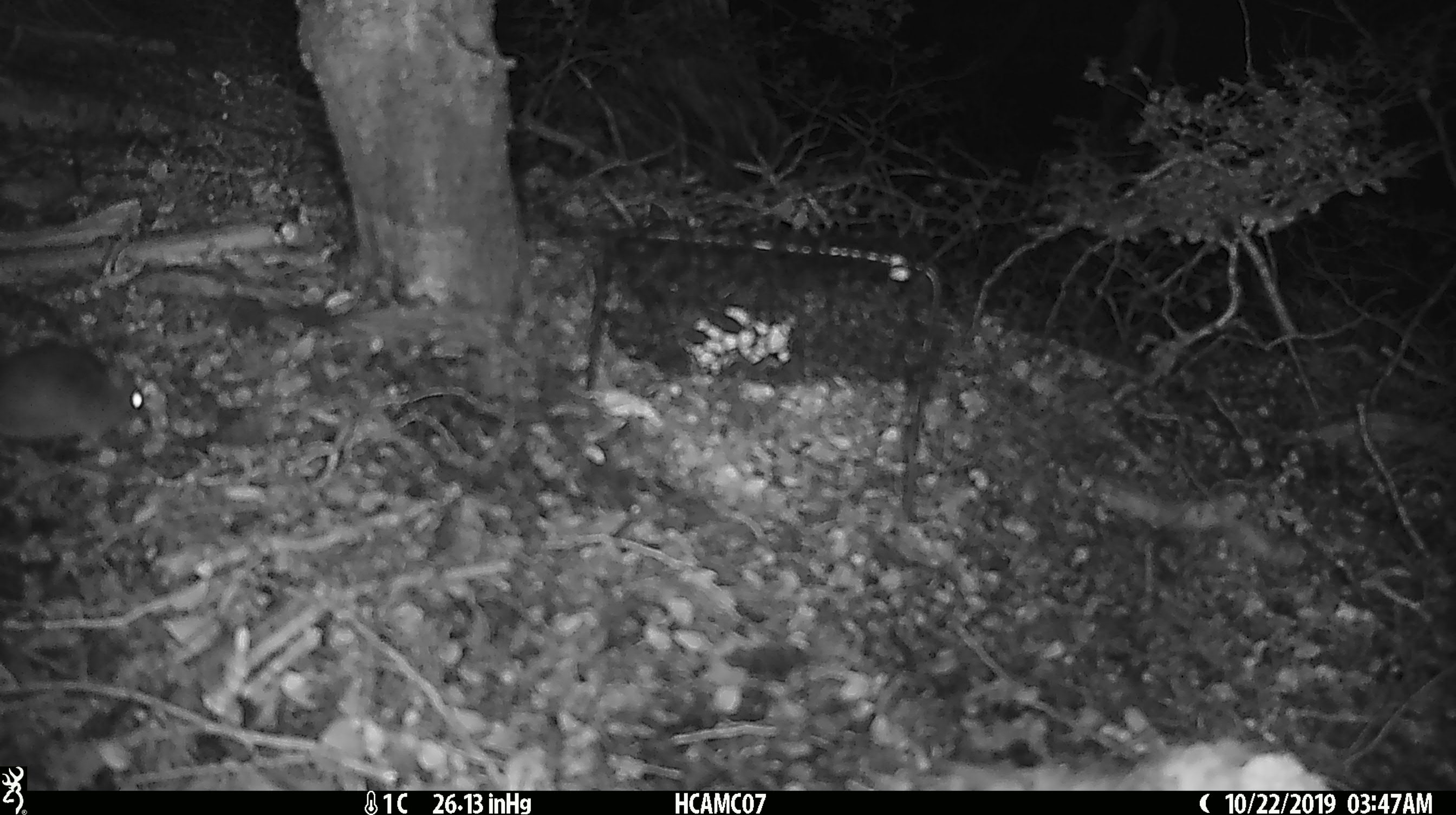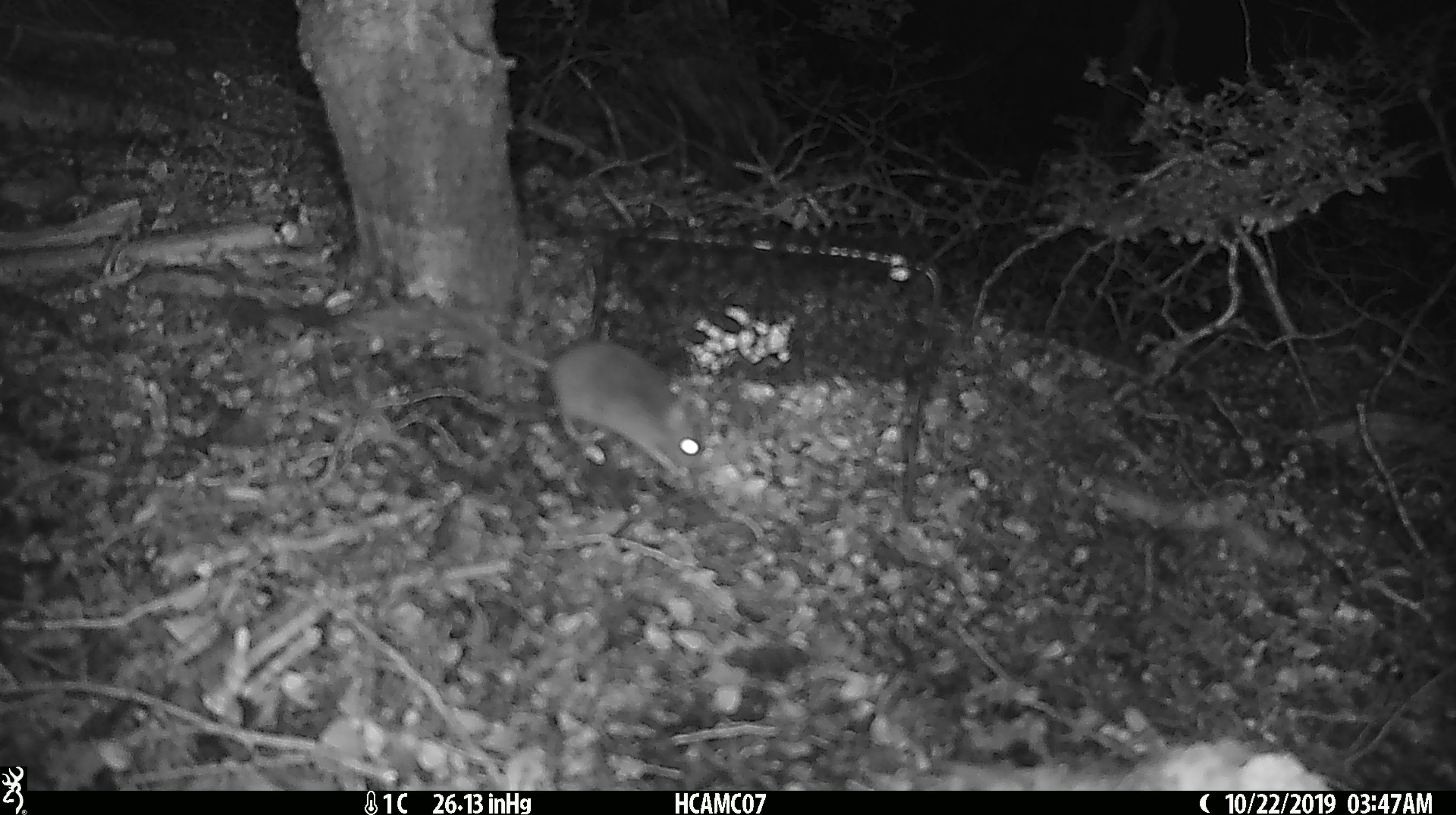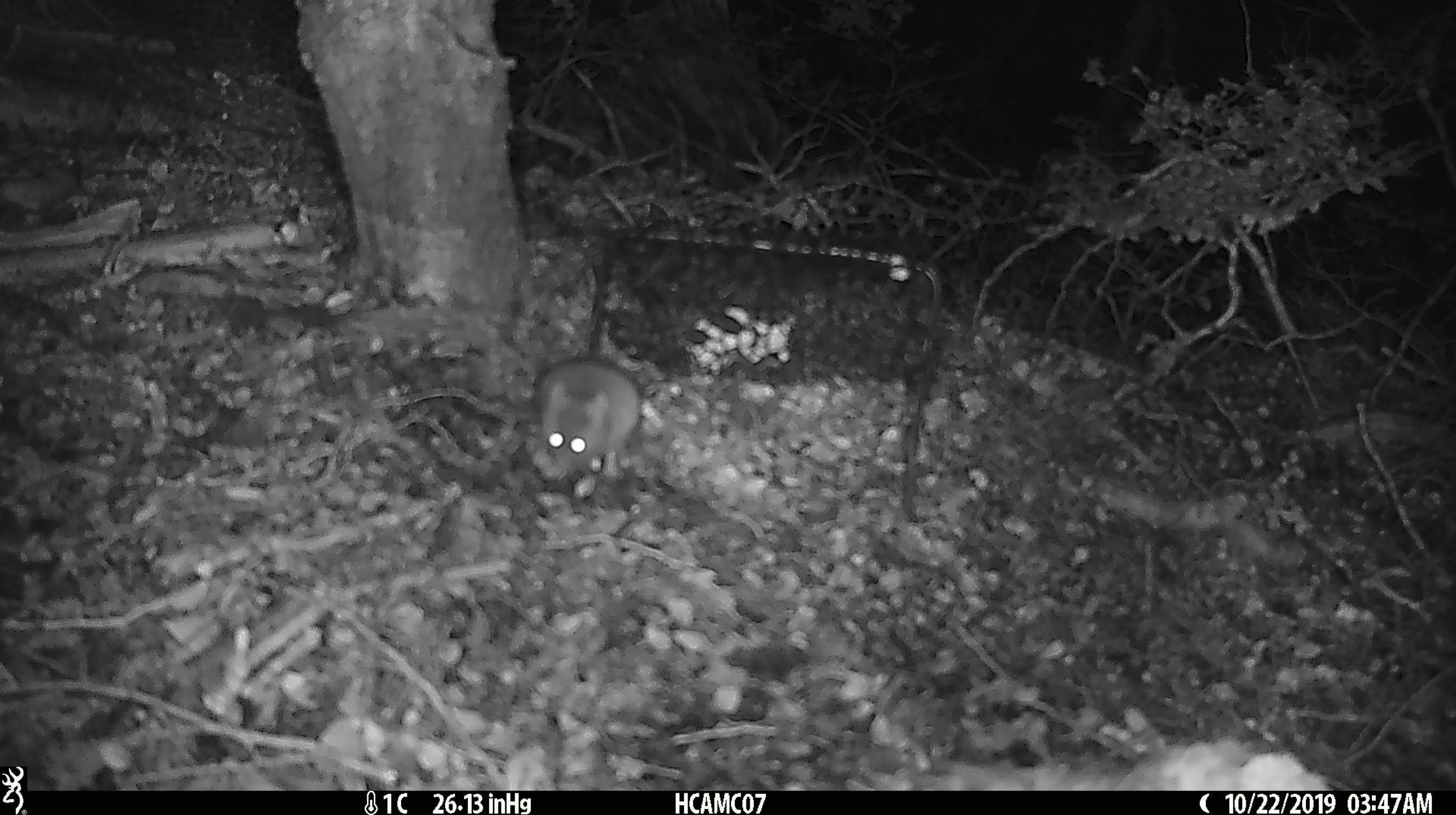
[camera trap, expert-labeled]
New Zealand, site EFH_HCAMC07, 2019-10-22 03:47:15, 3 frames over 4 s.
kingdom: Animalia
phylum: Chordata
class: Mammalia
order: Rodentia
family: Muridae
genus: Mus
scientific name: Mus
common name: mouse